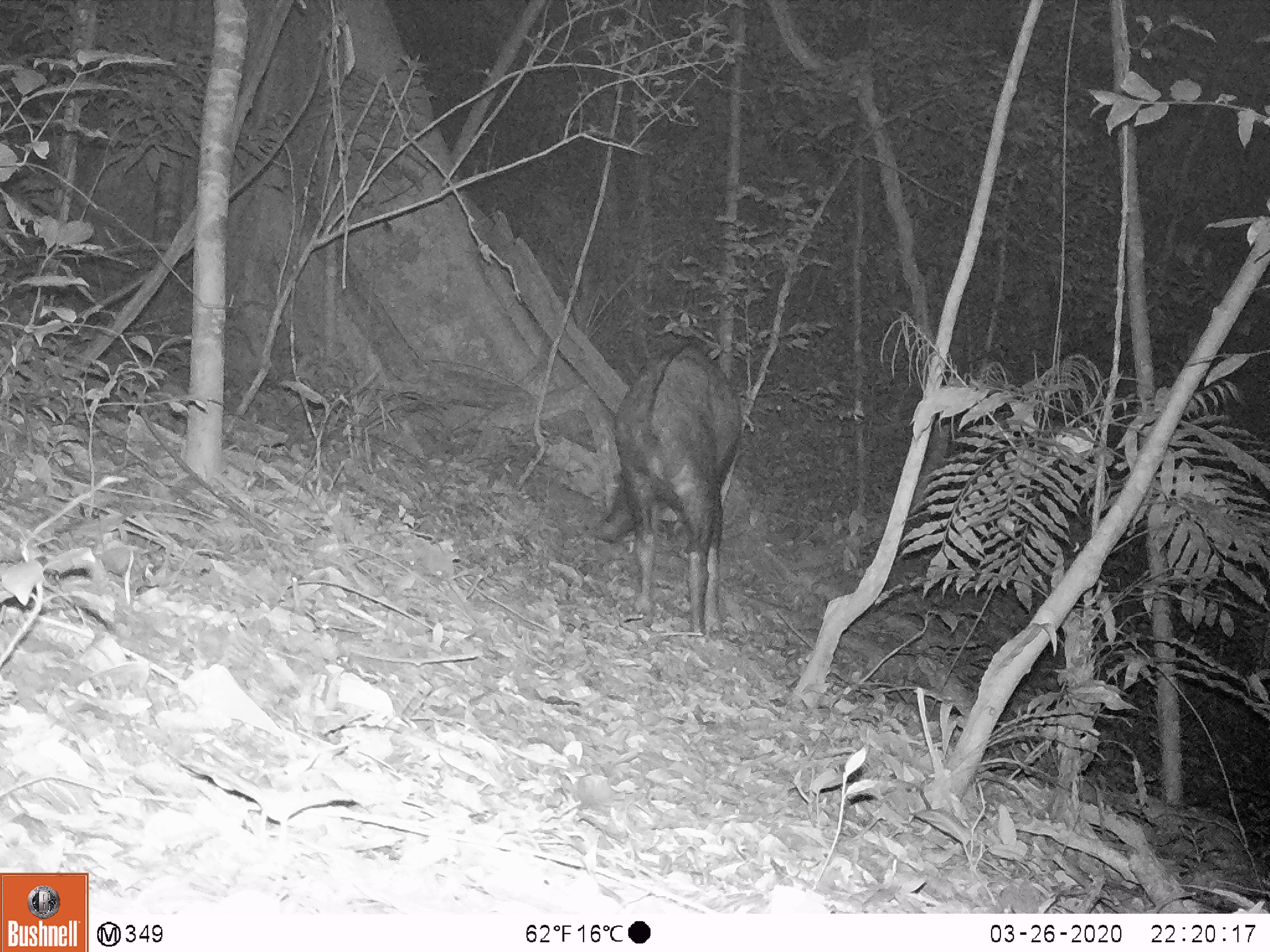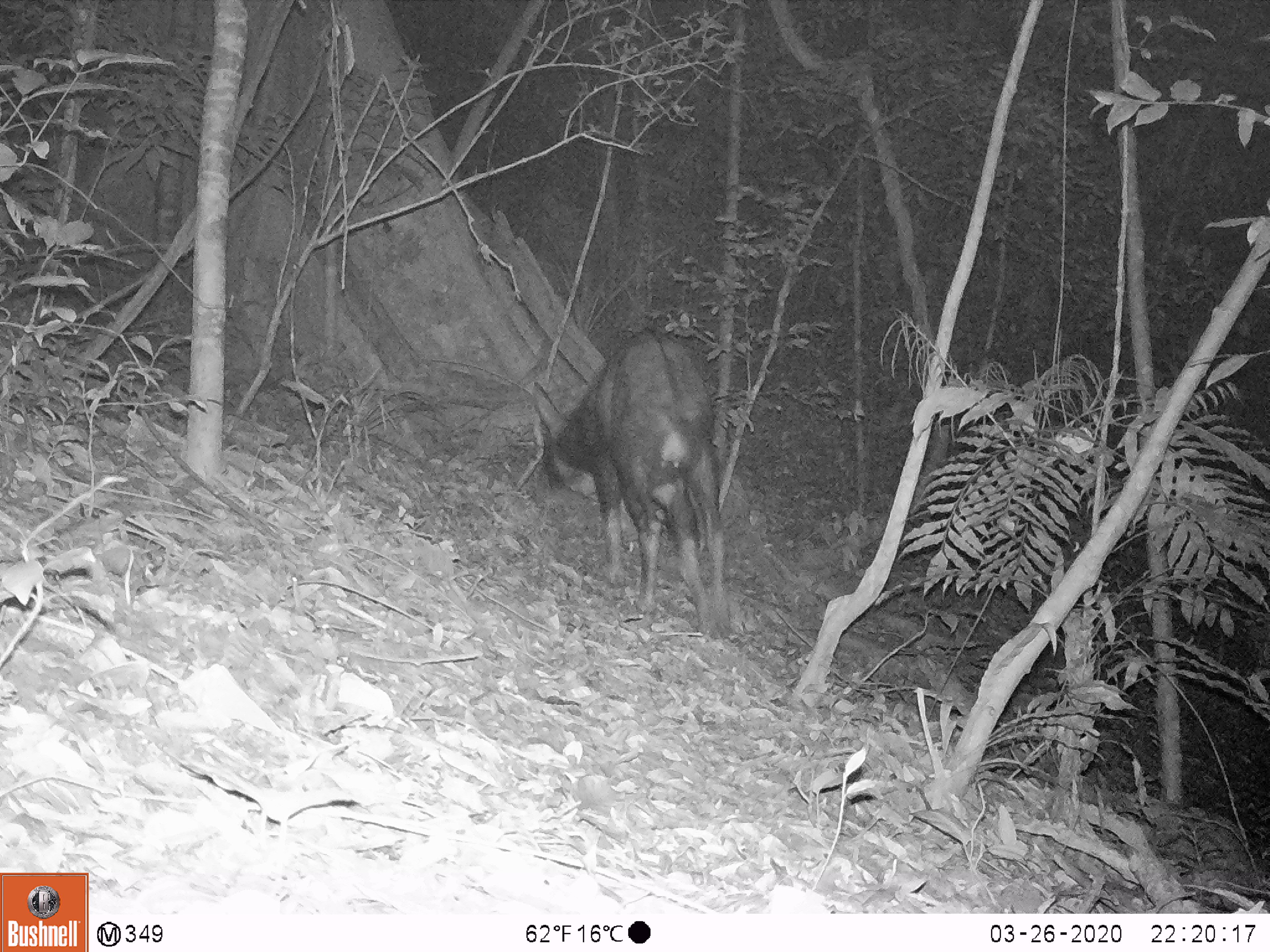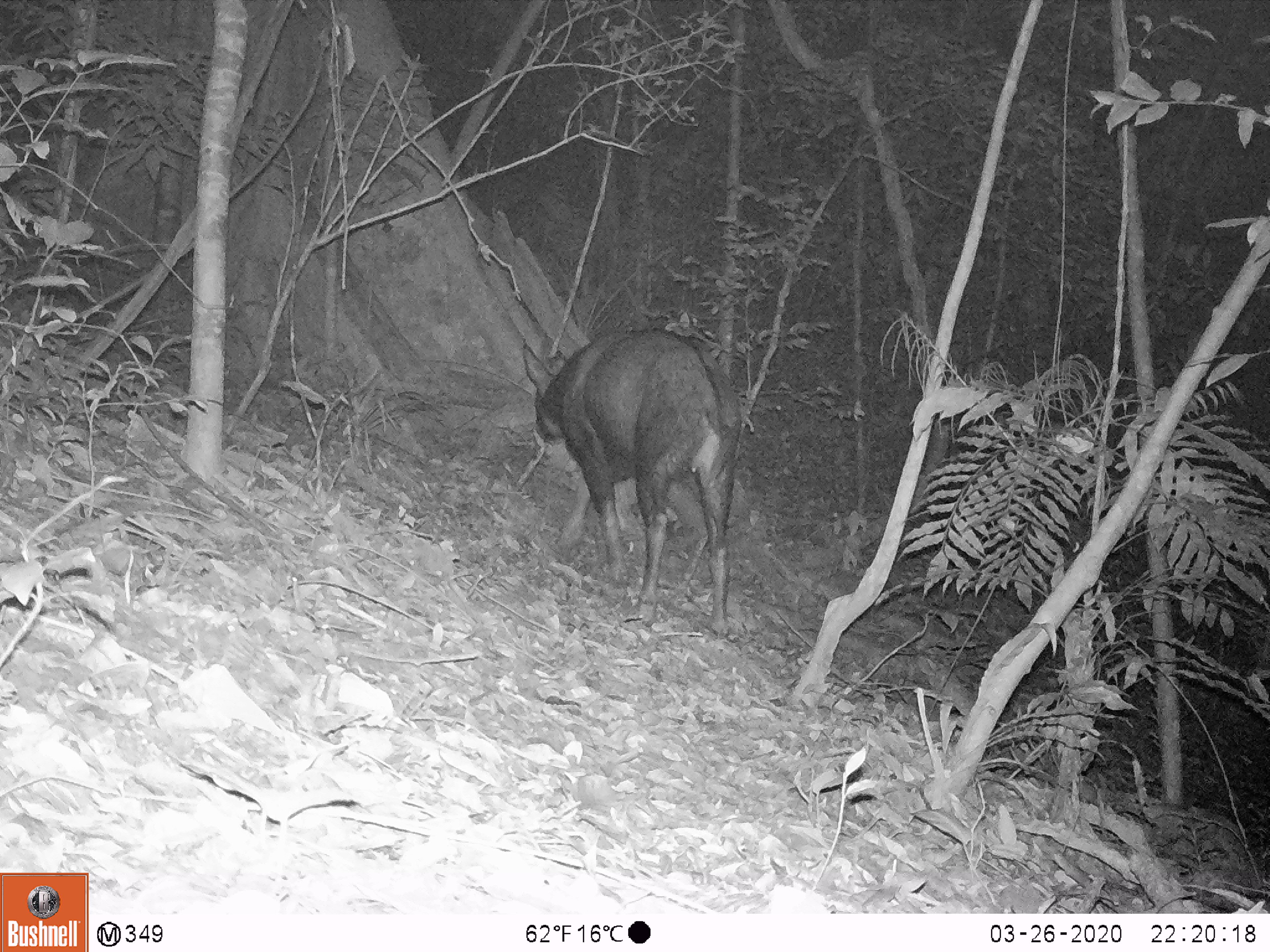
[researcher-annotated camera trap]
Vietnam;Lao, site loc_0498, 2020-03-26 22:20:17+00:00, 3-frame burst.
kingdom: Animalia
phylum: Chordata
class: Mammalia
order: Artiodactyla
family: Bovidae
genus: Capricornis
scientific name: Capricornis sumatraensis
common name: chinese serow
Chinese serow (Capricornis sumatraensis). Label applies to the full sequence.